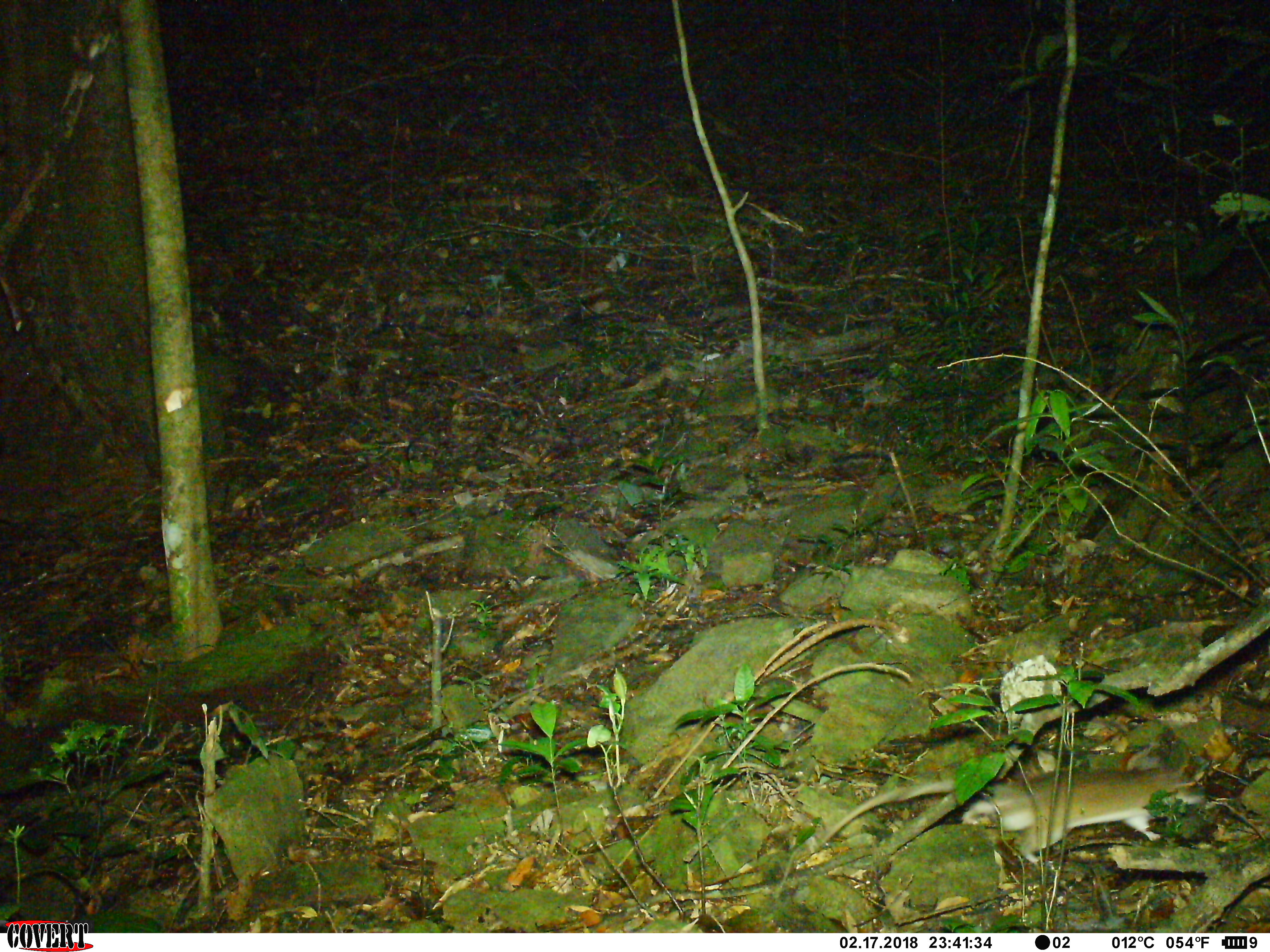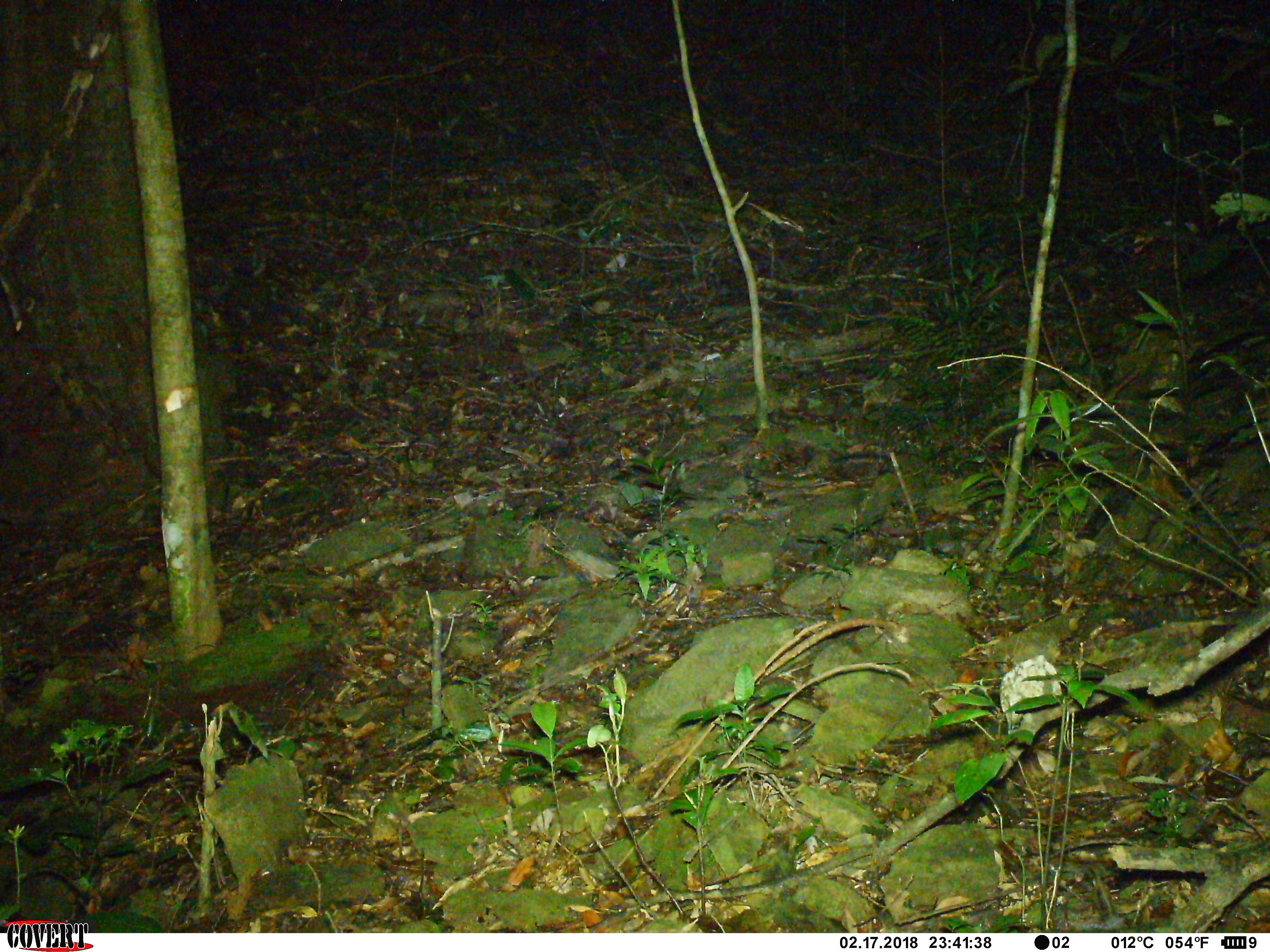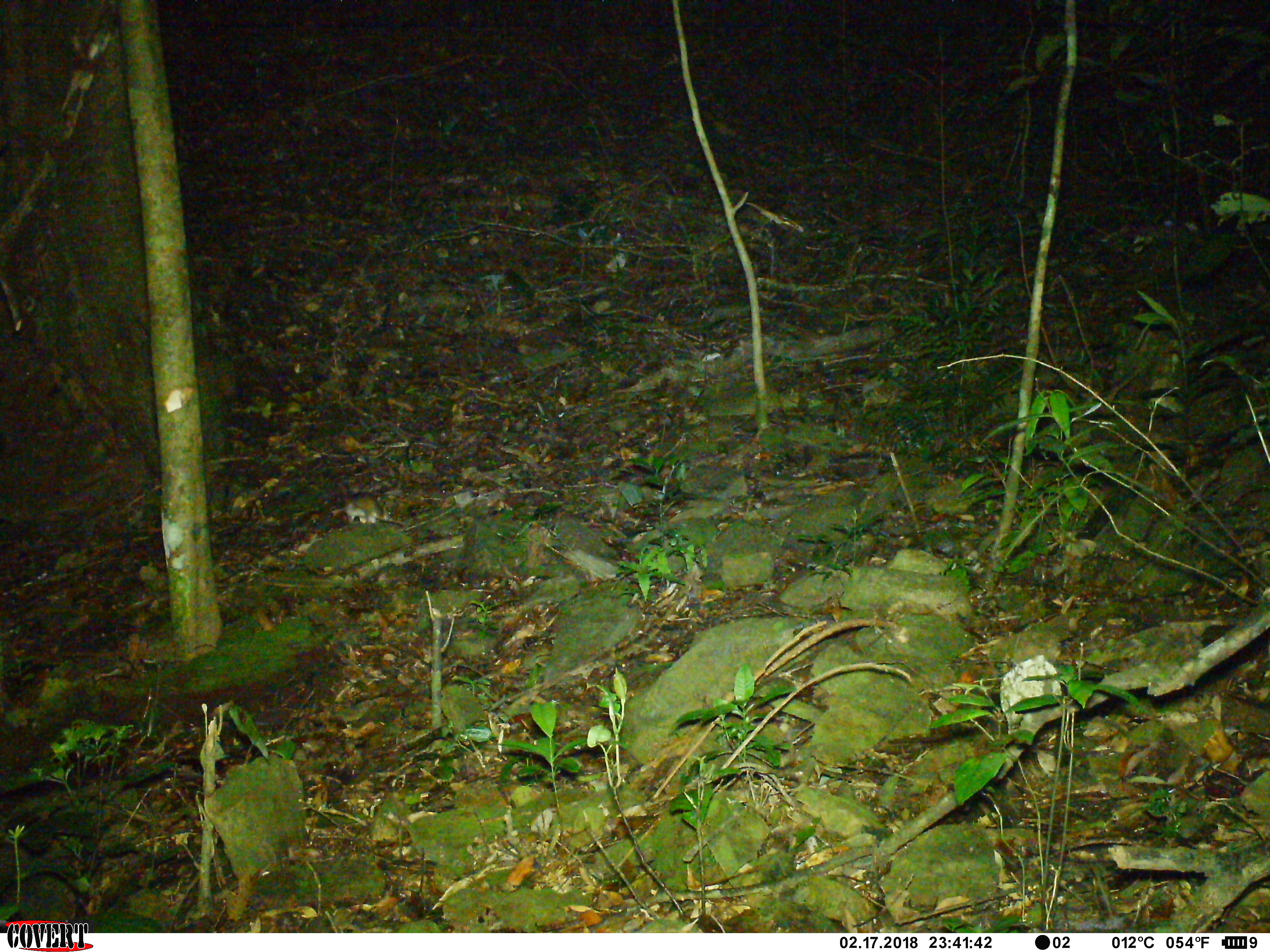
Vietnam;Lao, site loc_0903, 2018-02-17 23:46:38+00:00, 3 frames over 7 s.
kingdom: Animalia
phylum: Chordata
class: Mammalia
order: Rodentia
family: Muridae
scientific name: Muridae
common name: old-world mice and rats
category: unidentified murid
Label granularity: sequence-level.